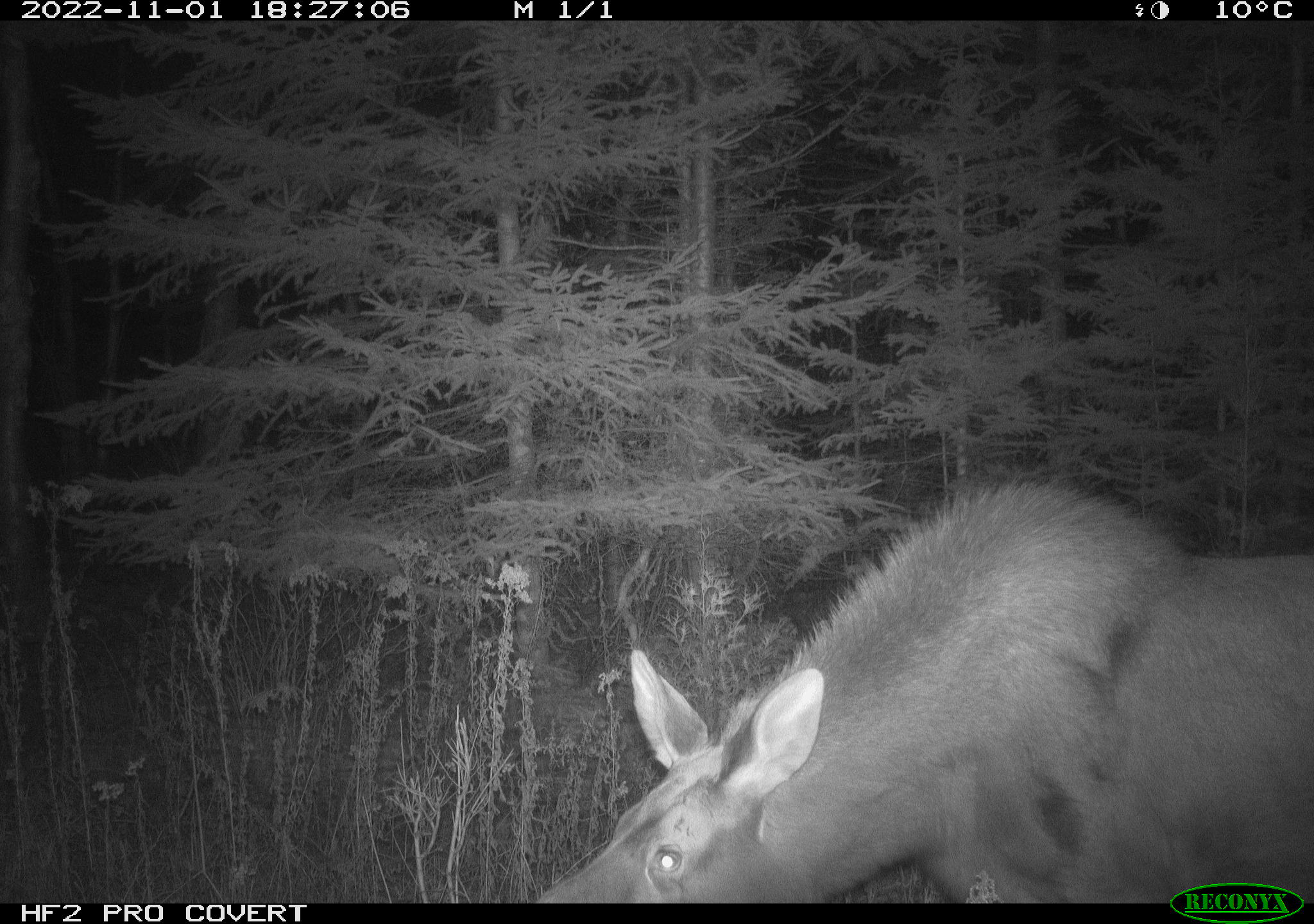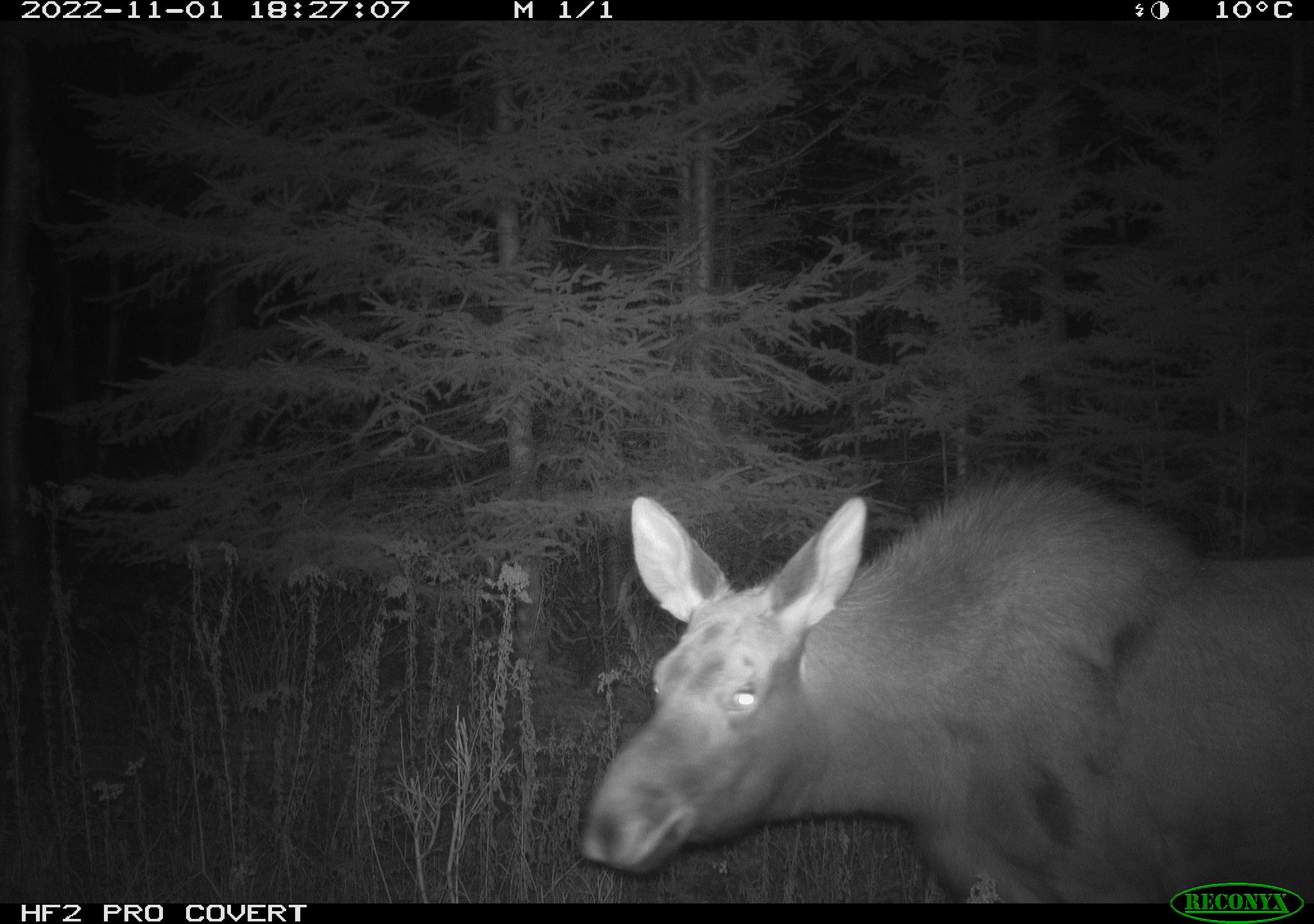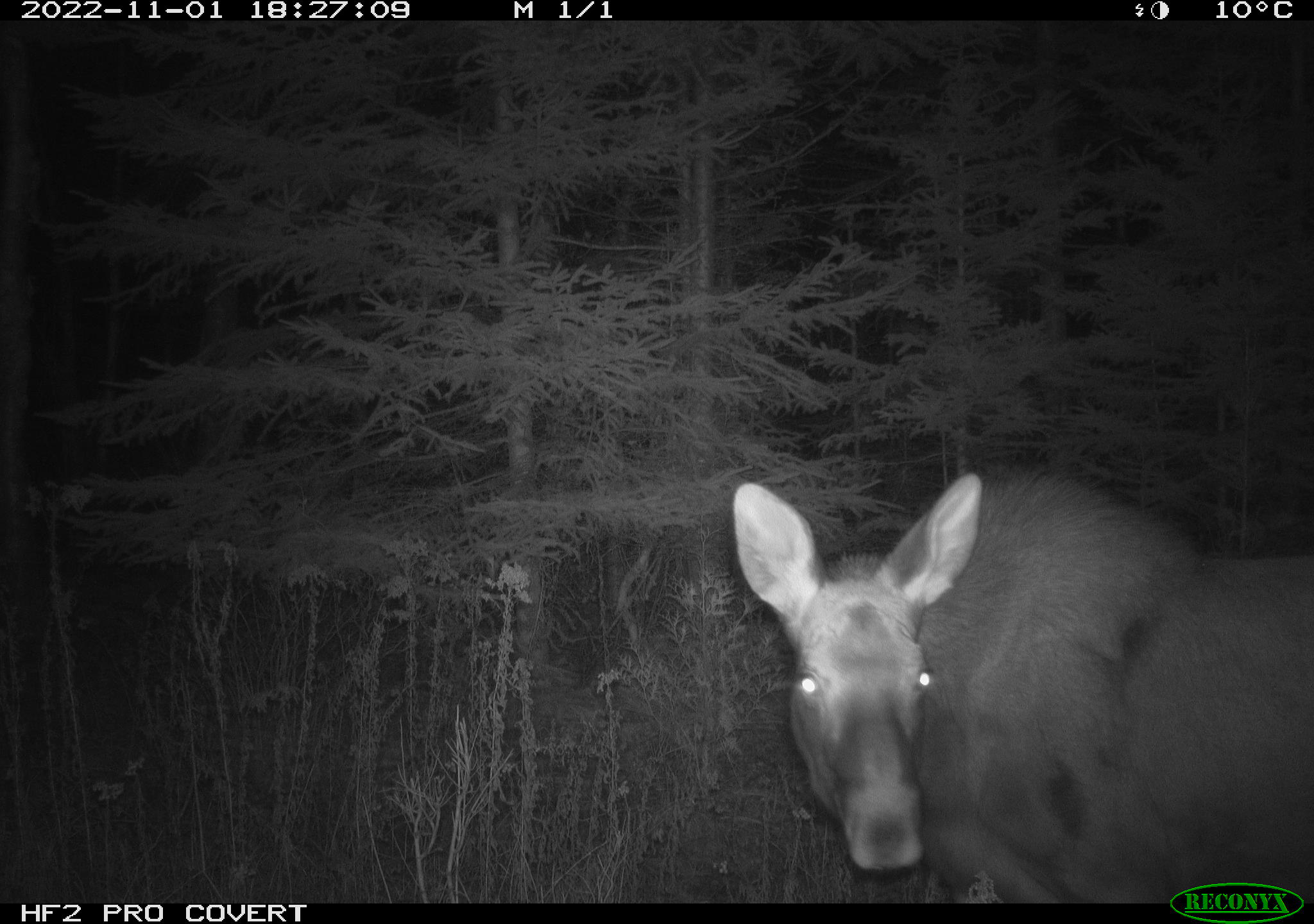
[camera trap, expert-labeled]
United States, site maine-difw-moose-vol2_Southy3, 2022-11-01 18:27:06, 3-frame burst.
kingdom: Animalia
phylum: Chordata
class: Mammalia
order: Artiodactyla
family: Cervidae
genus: Alces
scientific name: Alces alces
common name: moose